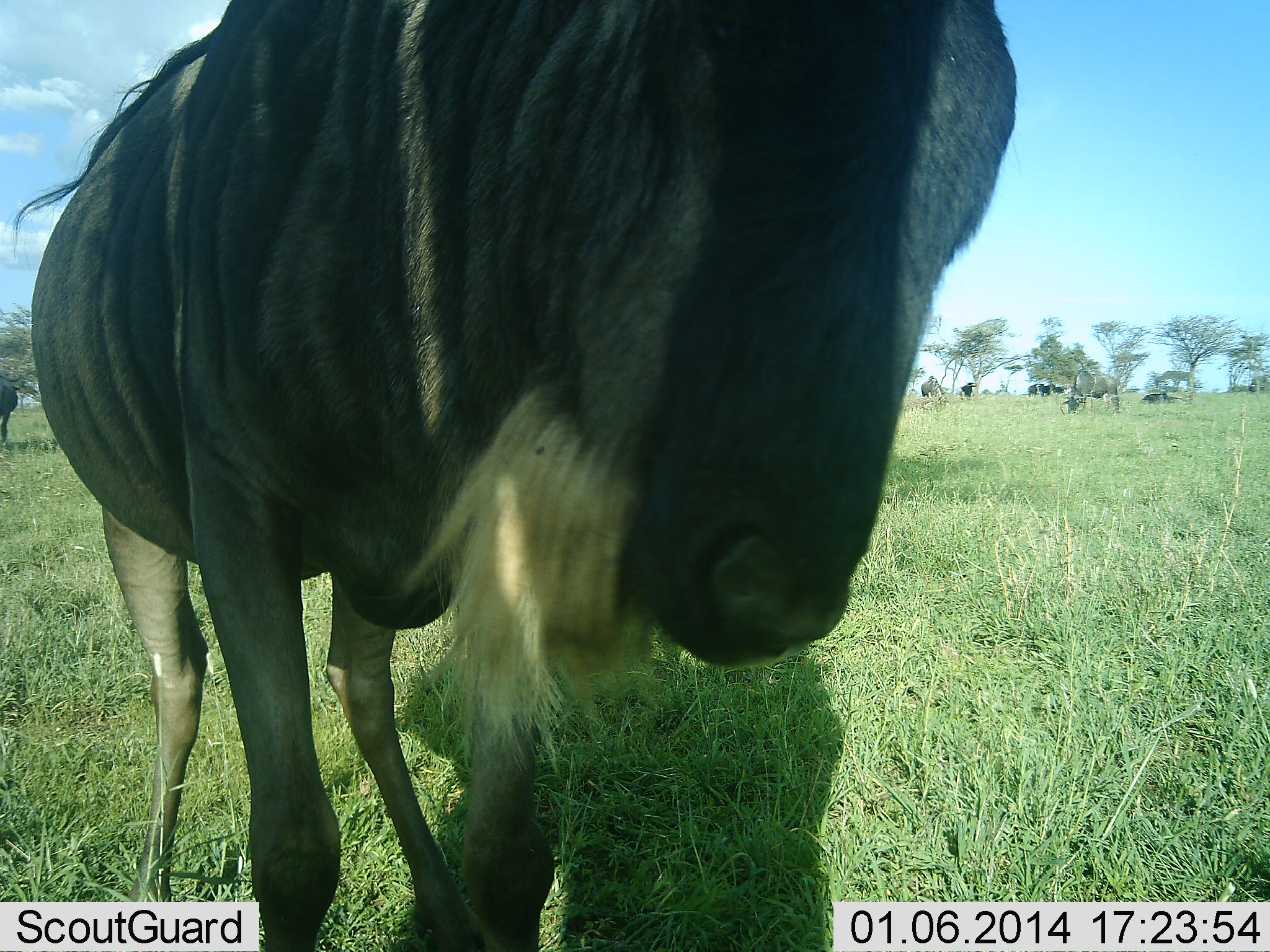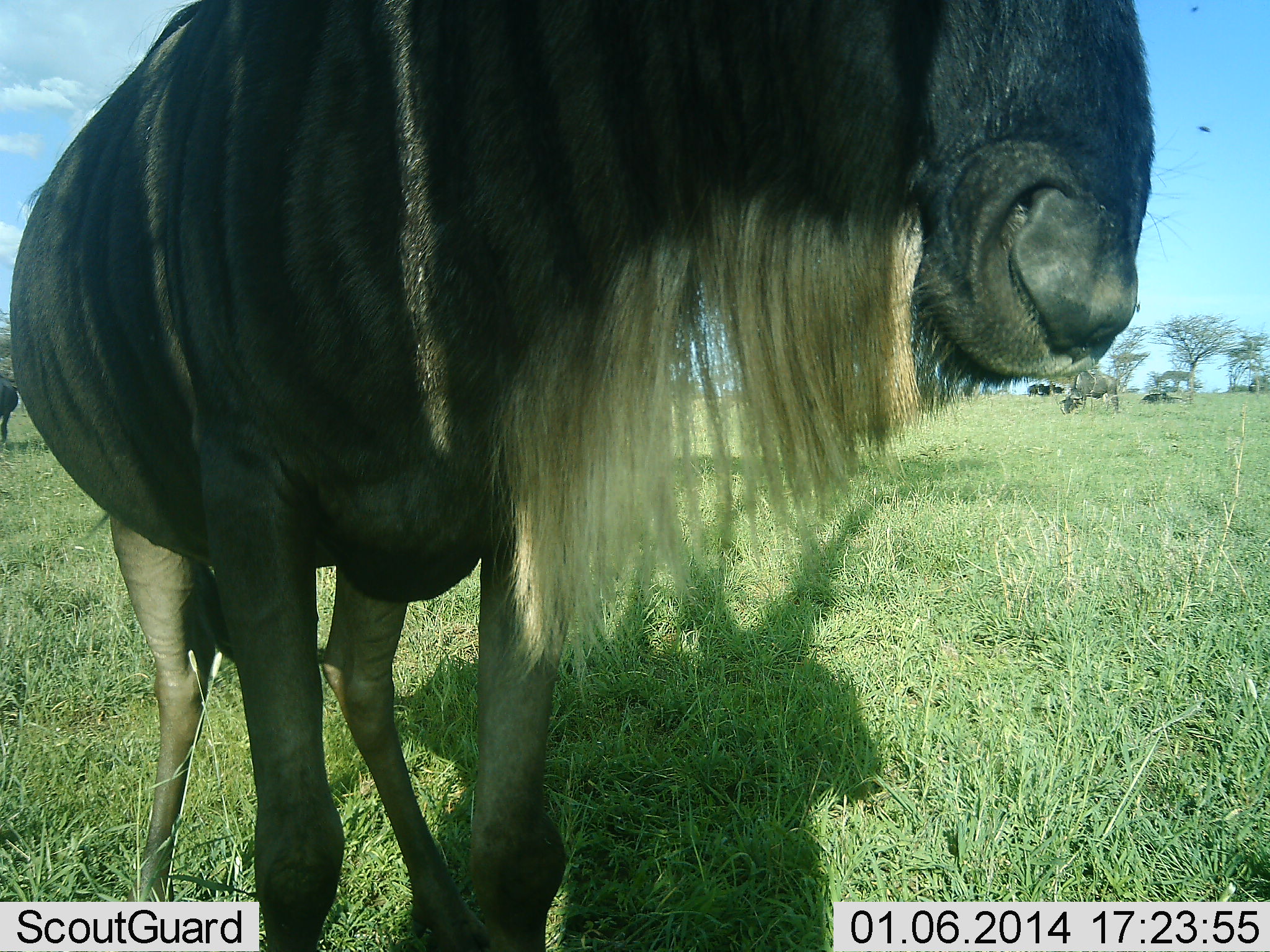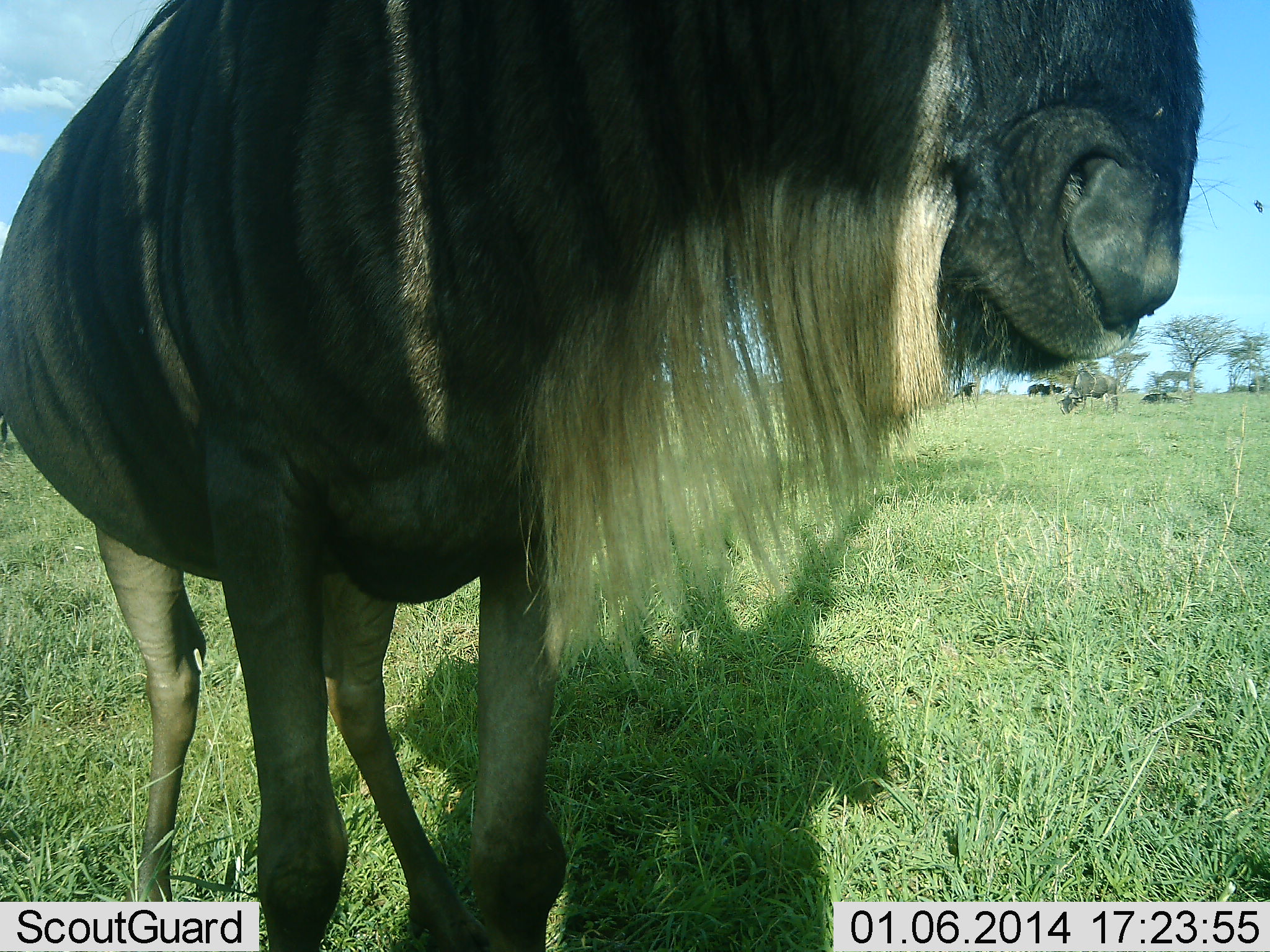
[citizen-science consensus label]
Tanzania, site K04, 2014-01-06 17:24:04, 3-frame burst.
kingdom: Animalia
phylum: Chordata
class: Mammalia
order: Artiodactyla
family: Bovidae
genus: Connochaetes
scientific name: Connochaetes taurinus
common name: blue wildebeest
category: wildebeest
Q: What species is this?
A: Wildebeest (blue wildebeest) (Connochaetes taurinus).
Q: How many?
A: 3.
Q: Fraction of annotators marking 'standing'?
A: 100%.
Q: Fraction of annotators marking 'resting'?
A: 10%.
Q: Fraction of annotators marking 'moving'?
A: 0%.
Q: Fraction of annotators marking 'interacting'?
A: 0%.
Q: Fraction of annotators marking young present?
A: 0%.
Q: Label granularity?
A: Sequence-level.